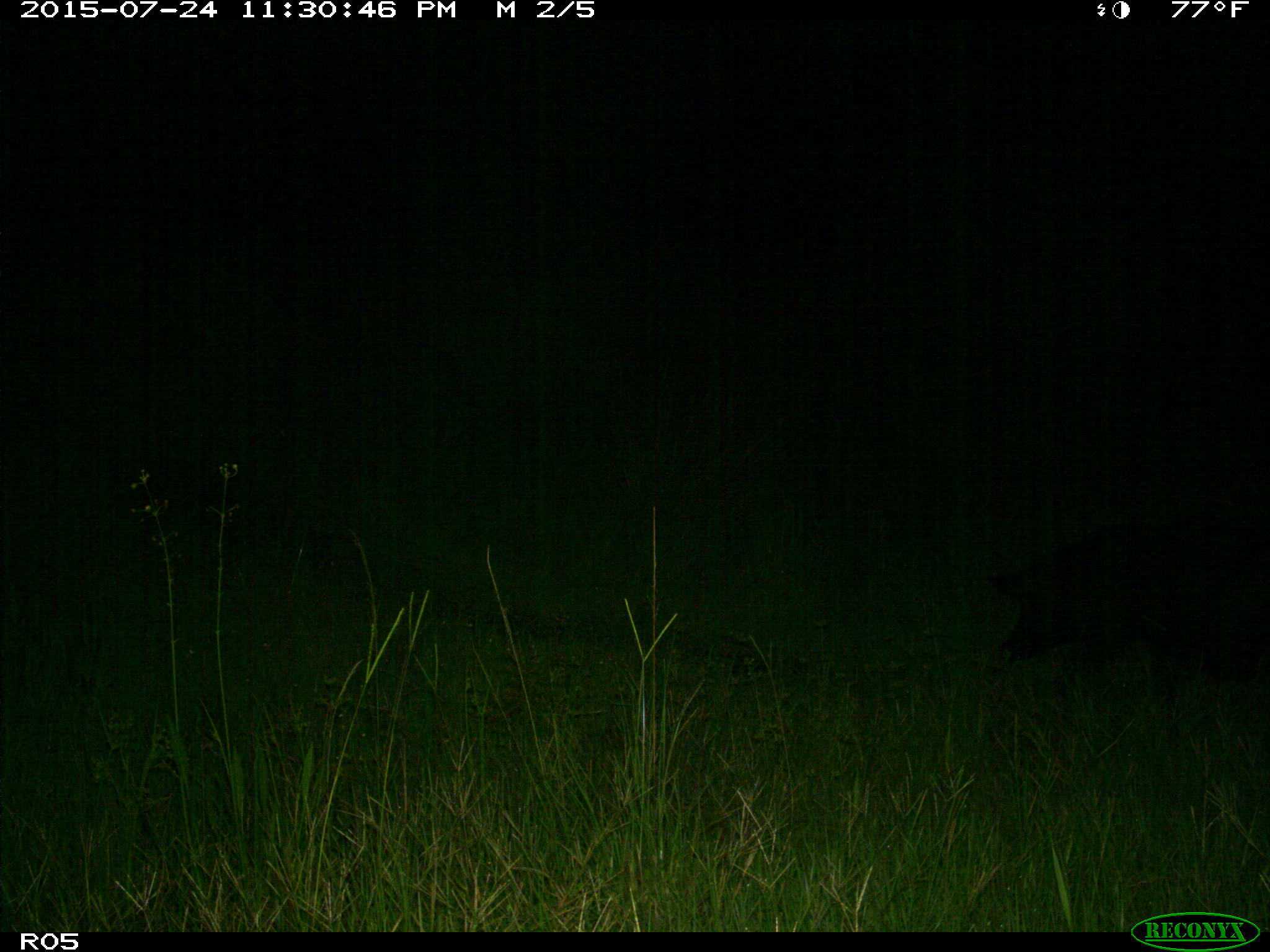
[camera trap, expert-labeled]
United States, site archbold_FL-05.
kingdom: Animalia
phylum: Chordata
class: Mammalia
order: Artiodactyla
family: Suidae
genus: Sus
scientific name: Sus scrofa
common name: wild boar